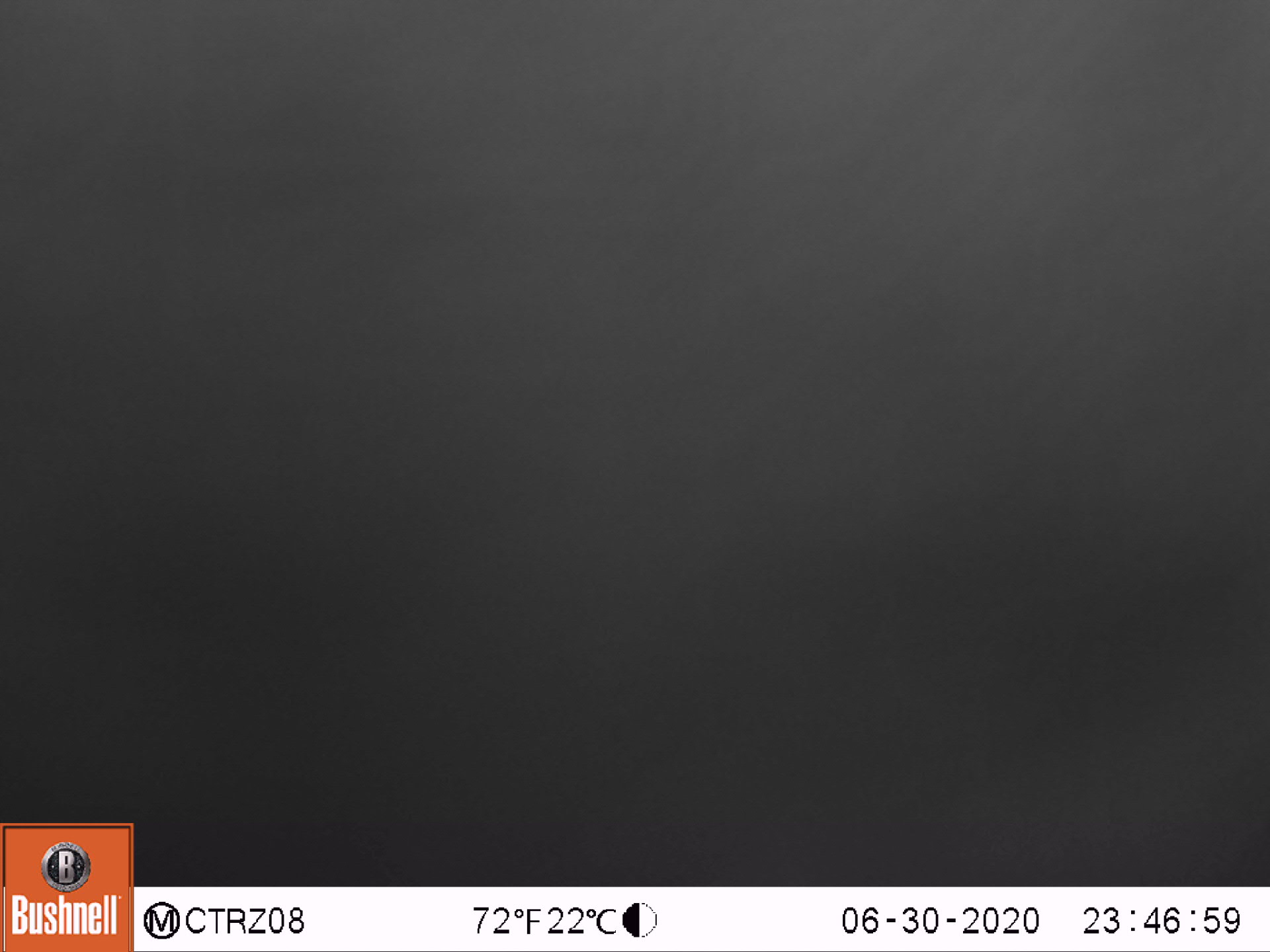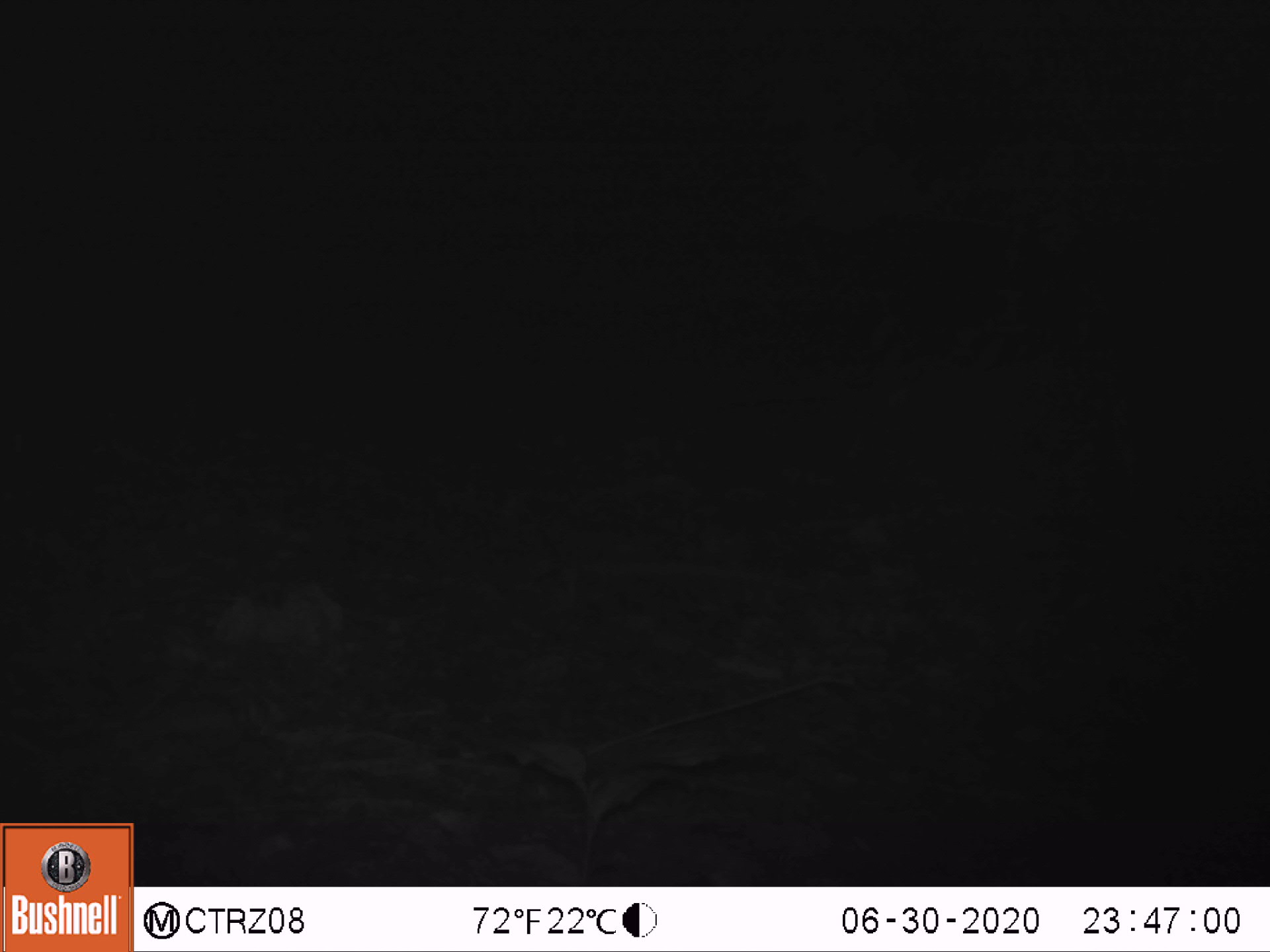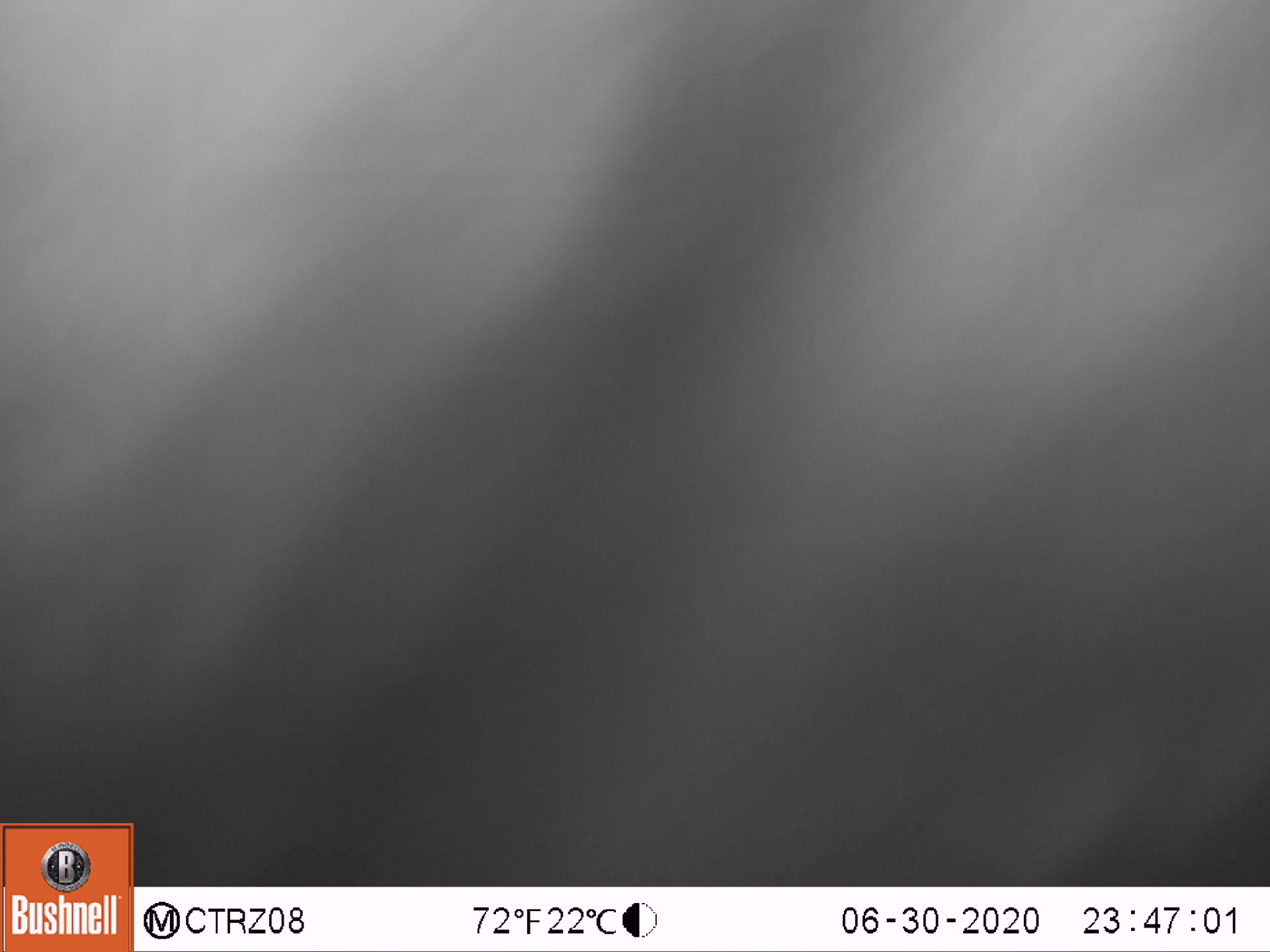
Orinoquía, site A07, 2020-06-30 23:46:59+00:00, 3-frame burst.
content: unidentified animal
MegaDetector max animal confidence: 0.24